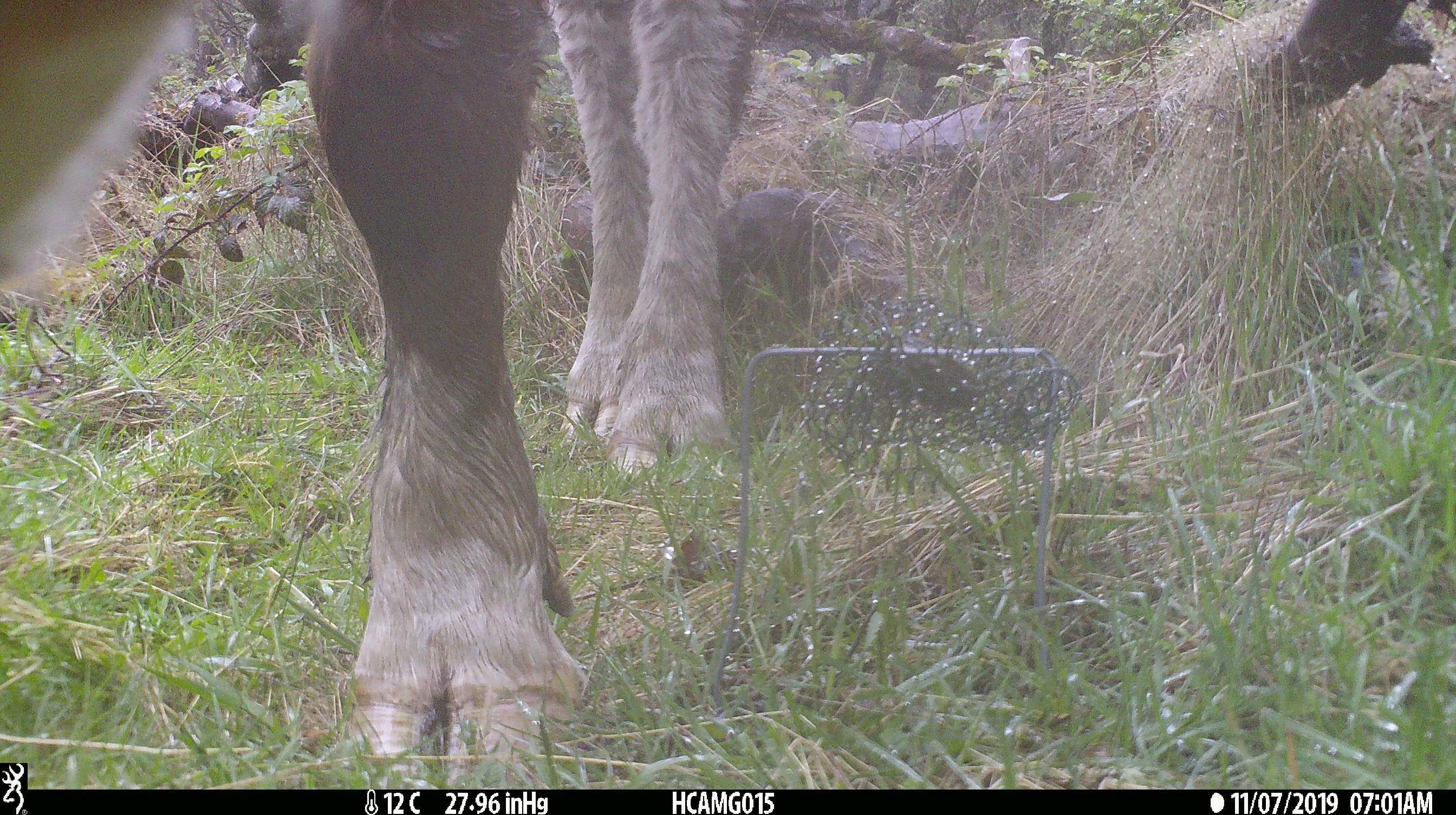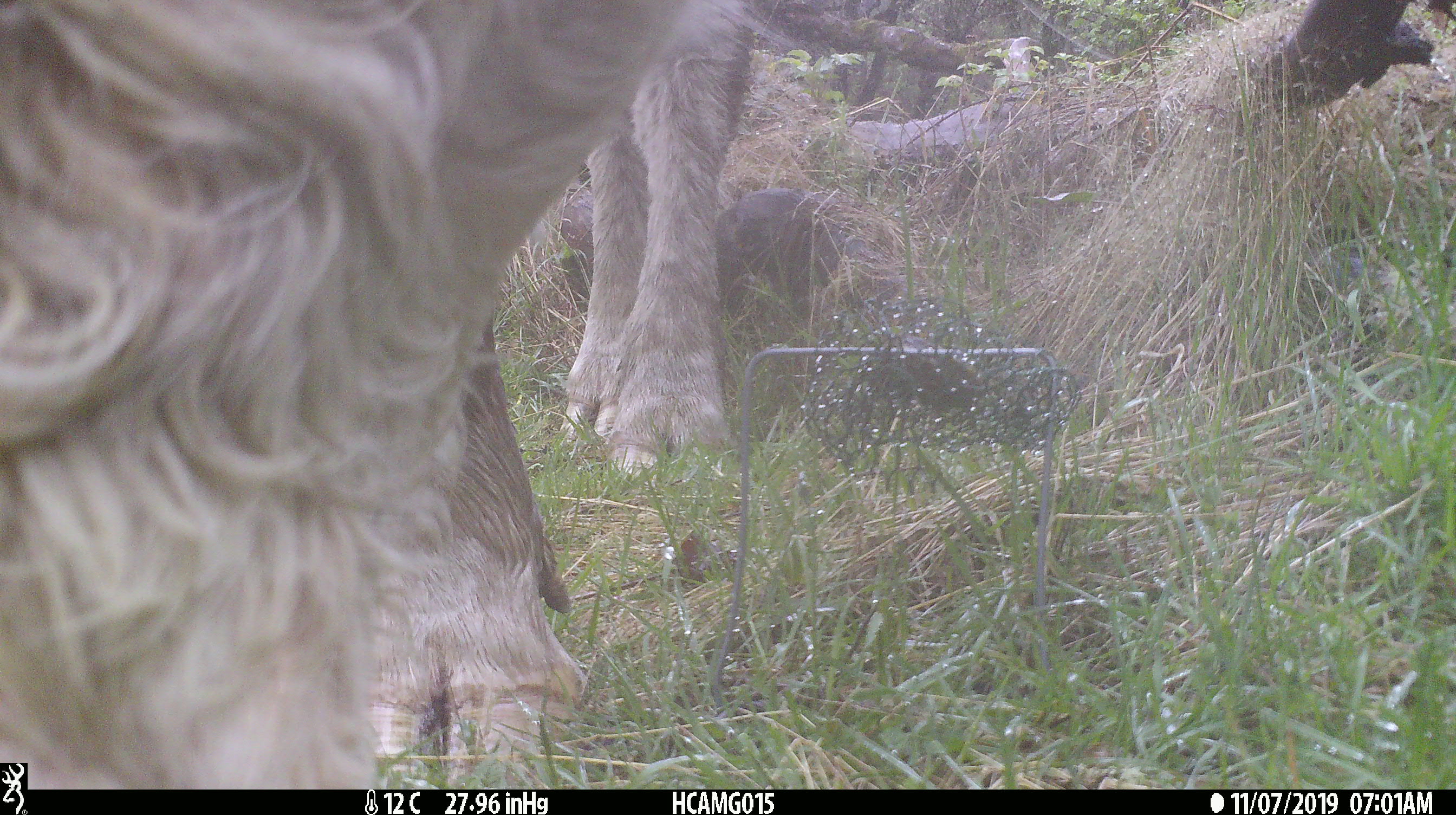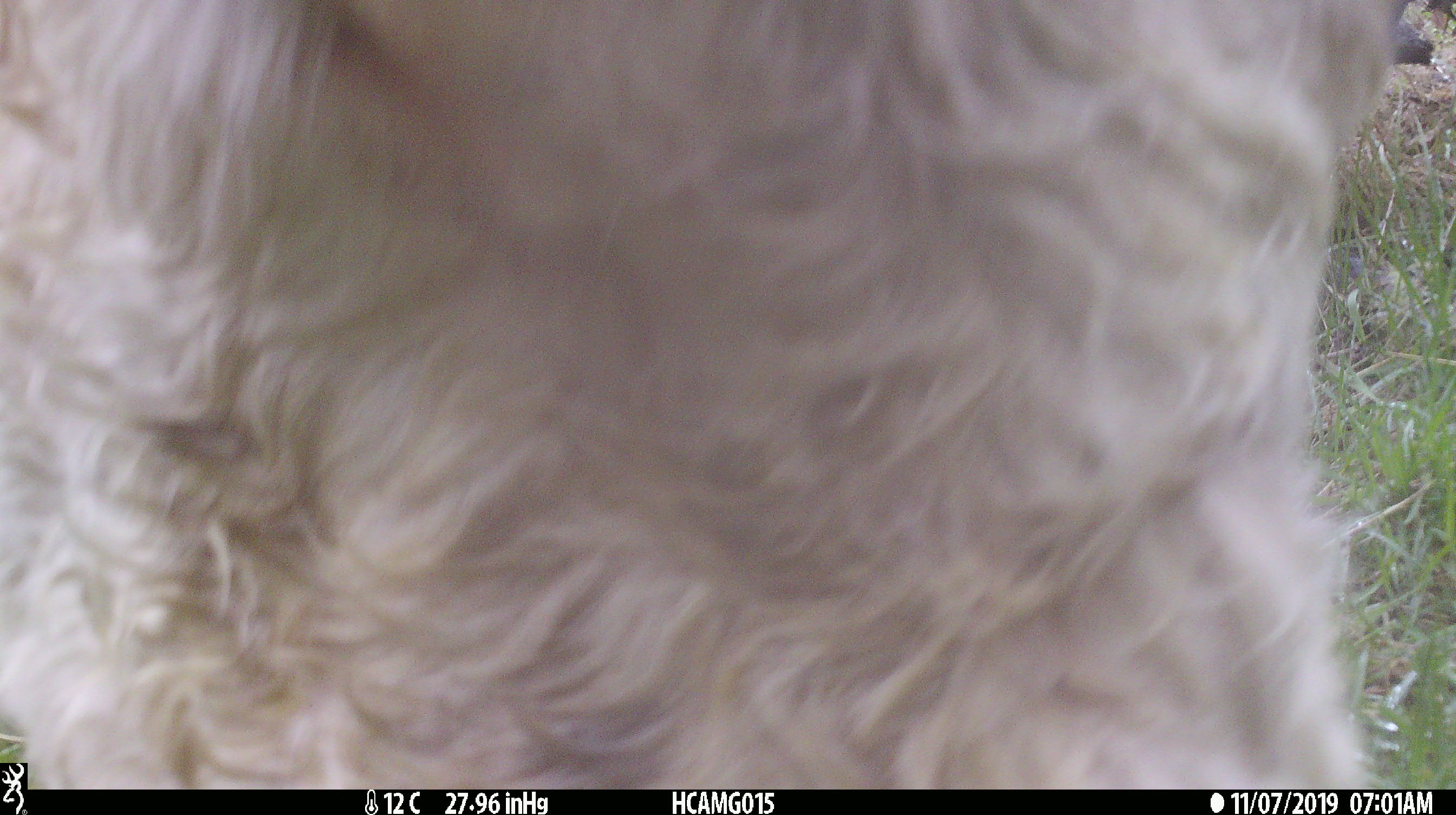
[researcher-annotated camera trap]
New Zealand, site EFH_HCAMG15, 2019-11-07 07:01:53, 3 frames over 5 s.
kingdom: Animalia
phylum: Chordata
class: Mammalia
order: Artiodactyla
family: Bovidae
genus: Bos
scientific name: Bos taurus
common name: domestic cow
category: cow